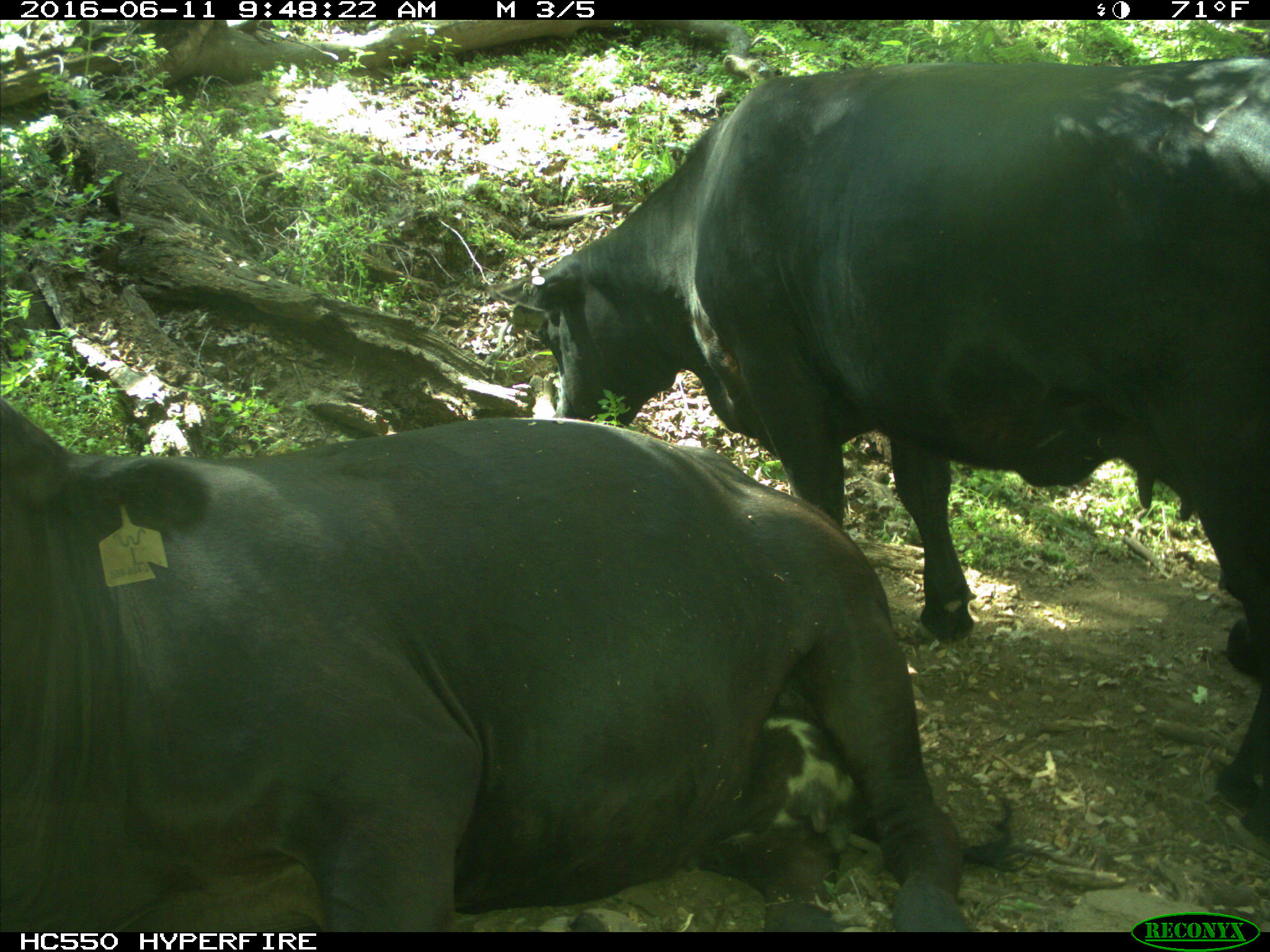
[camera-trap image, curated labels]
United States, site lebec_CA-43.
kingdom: Animalia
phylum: Chordata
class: Mammalia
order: Artiodactyla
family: Bovidae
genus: Bos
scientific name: Bos taurus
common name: domestic cow